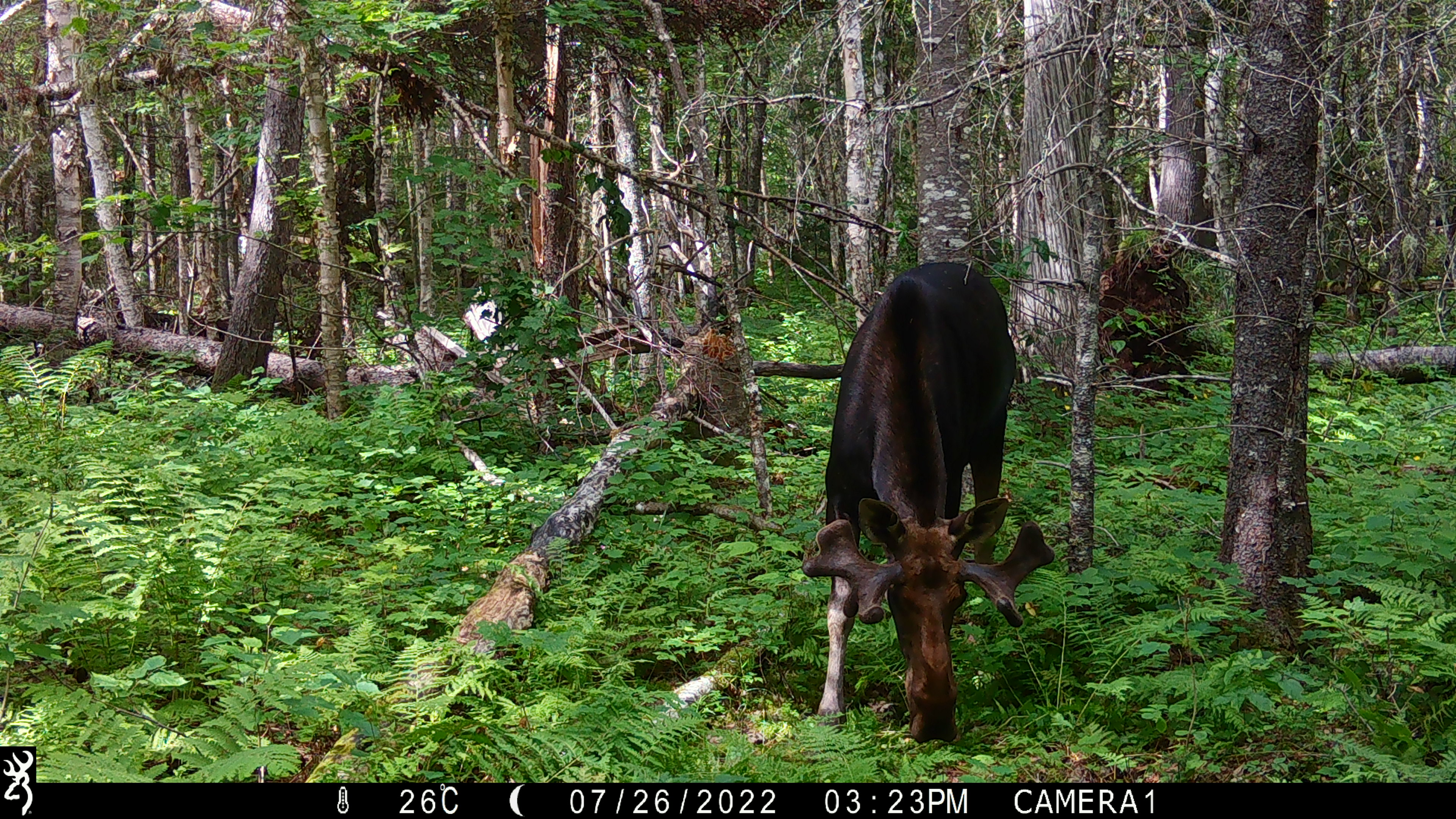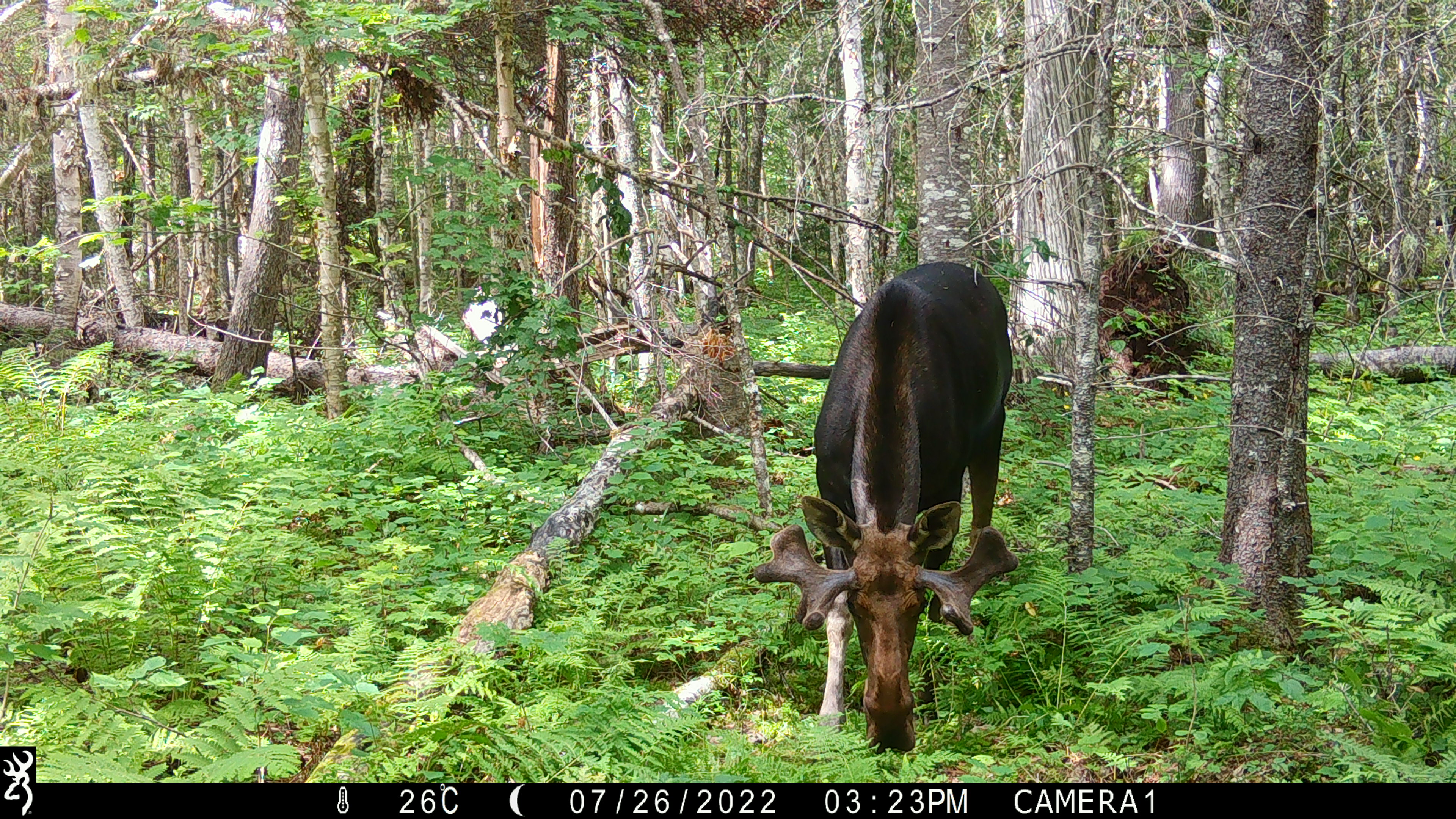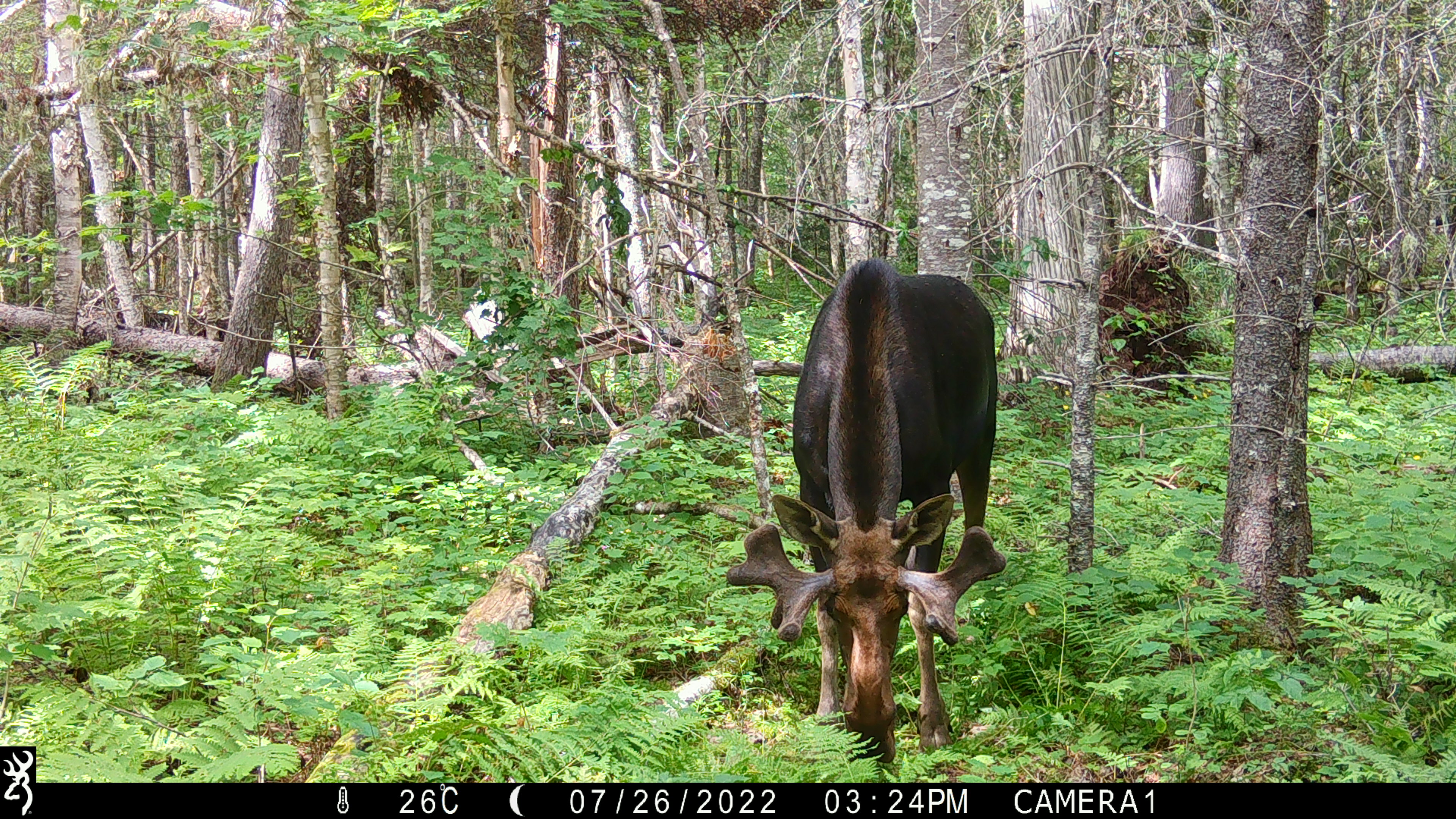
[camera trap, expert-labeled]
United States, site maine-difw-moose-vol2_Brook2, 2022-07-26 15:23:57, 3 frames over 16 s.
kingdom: Animalia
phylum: Chordata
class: Mammalia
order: Artiodactyla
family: Cervidae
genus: Alces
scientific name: Alces alces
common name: moose